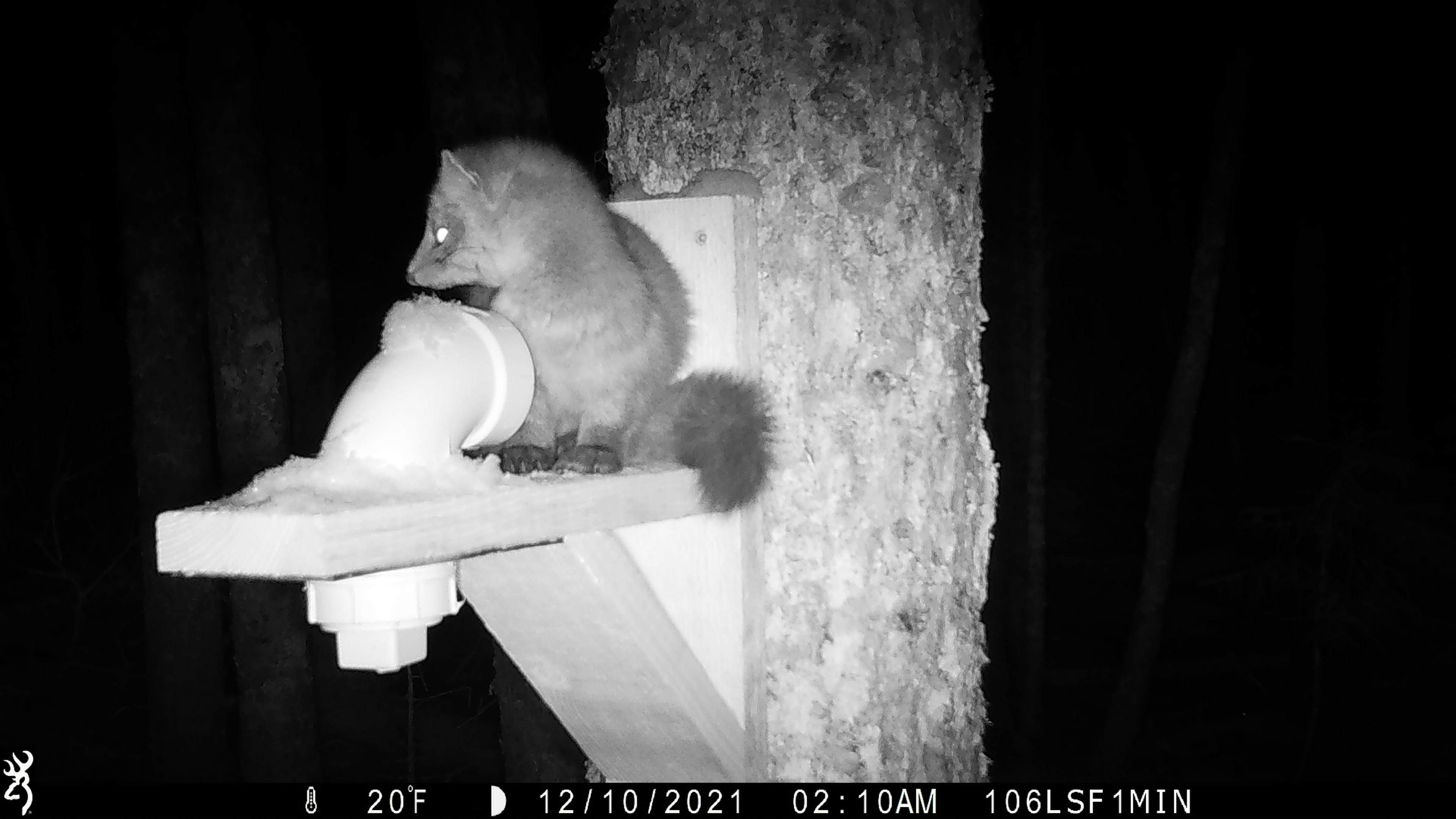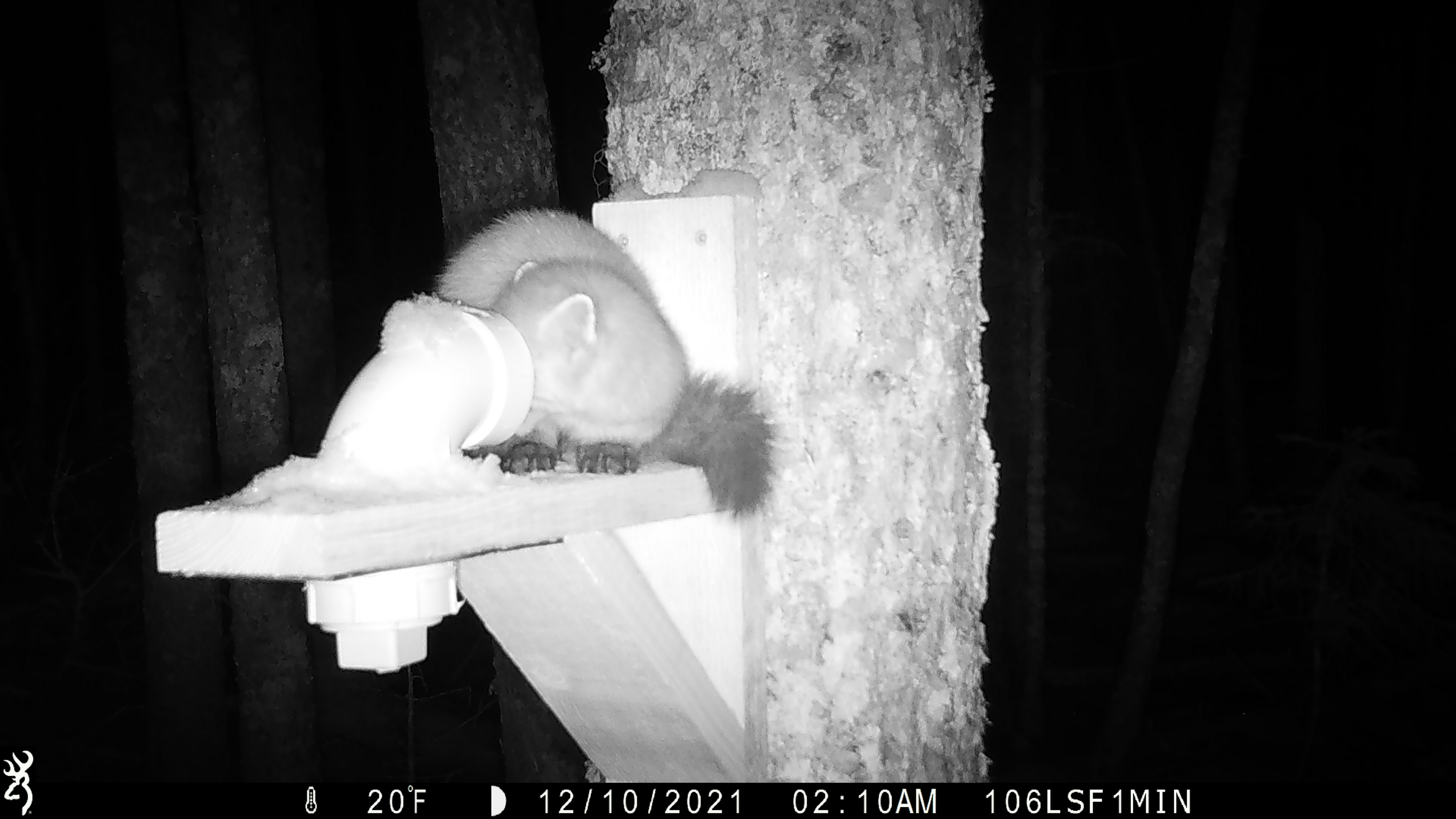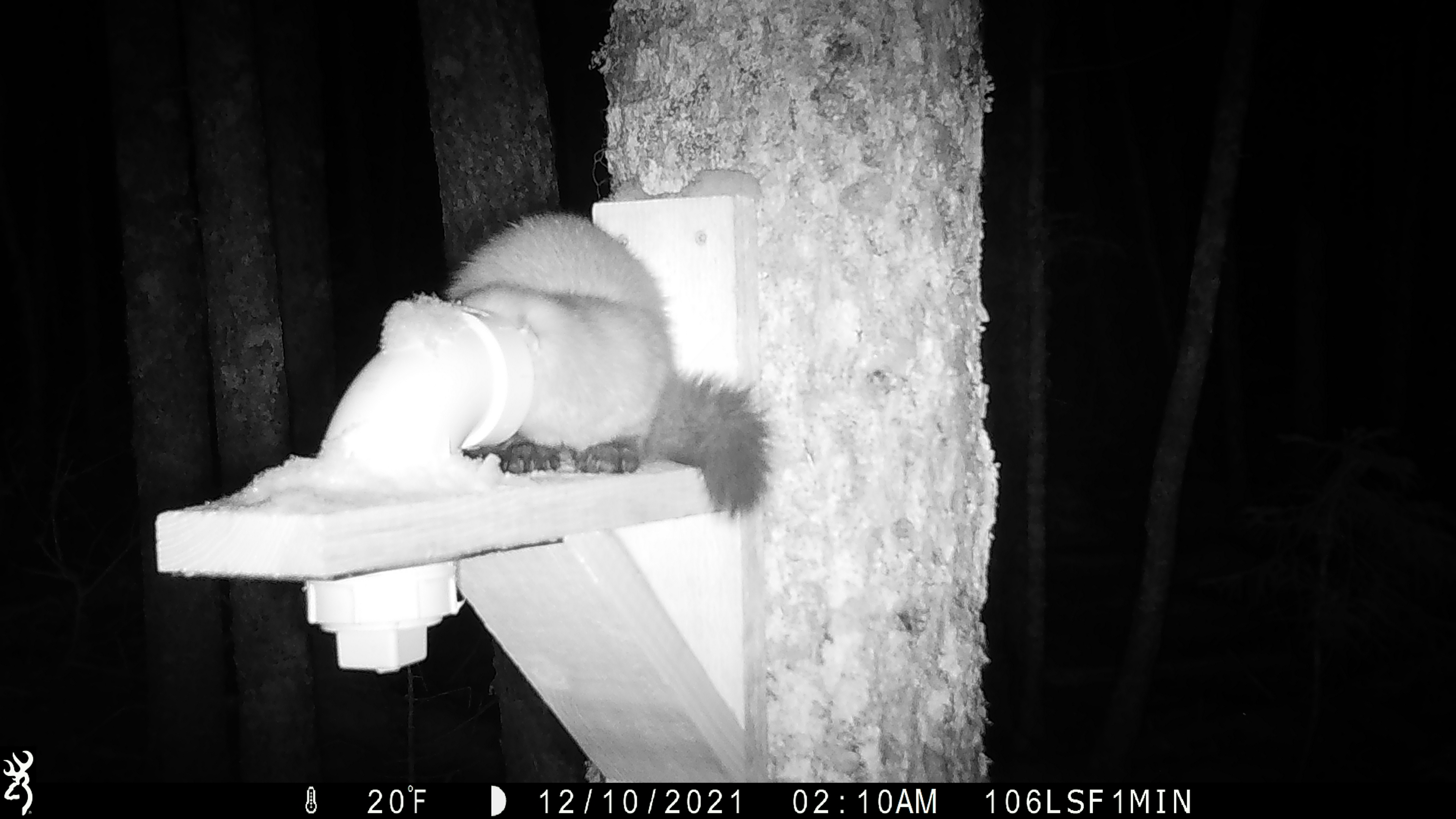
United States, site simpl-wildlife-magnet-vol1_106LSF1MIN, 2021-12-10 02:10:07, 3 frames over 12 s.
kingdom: Animalia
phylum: Chordata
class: Mammalia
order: Carnivora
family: Mustelidae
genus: Martes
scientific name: Martes americana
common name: american marten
American marten (Martes americana).